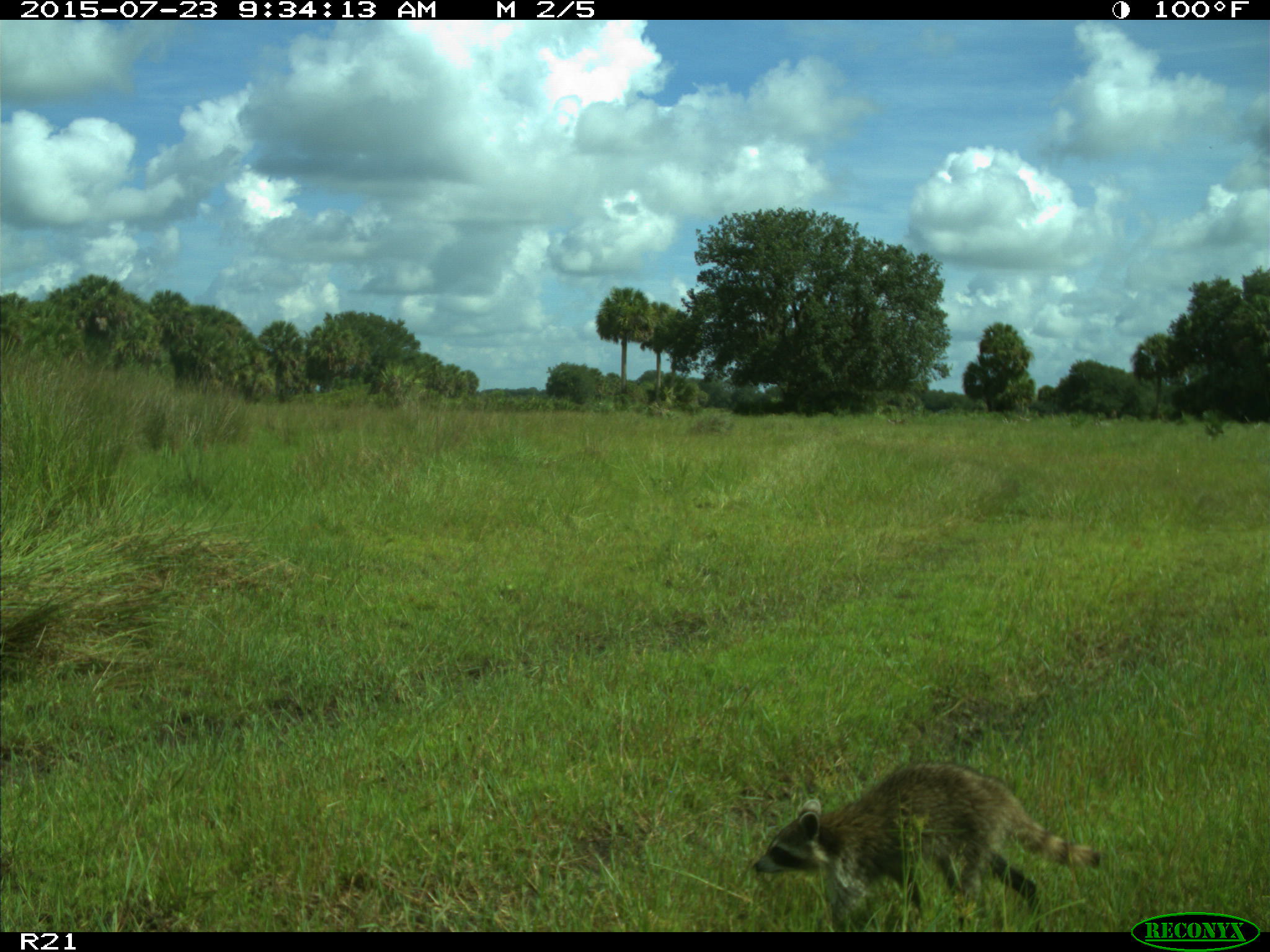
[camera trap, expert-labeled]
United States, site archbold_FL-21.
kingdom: Animalia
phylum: Chordata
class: Mammalia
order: Carnivora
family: Procyonidae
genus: Procyon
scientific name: Procyon lotor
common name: common raccoon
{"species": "Procyon lotor (common raccoon)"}